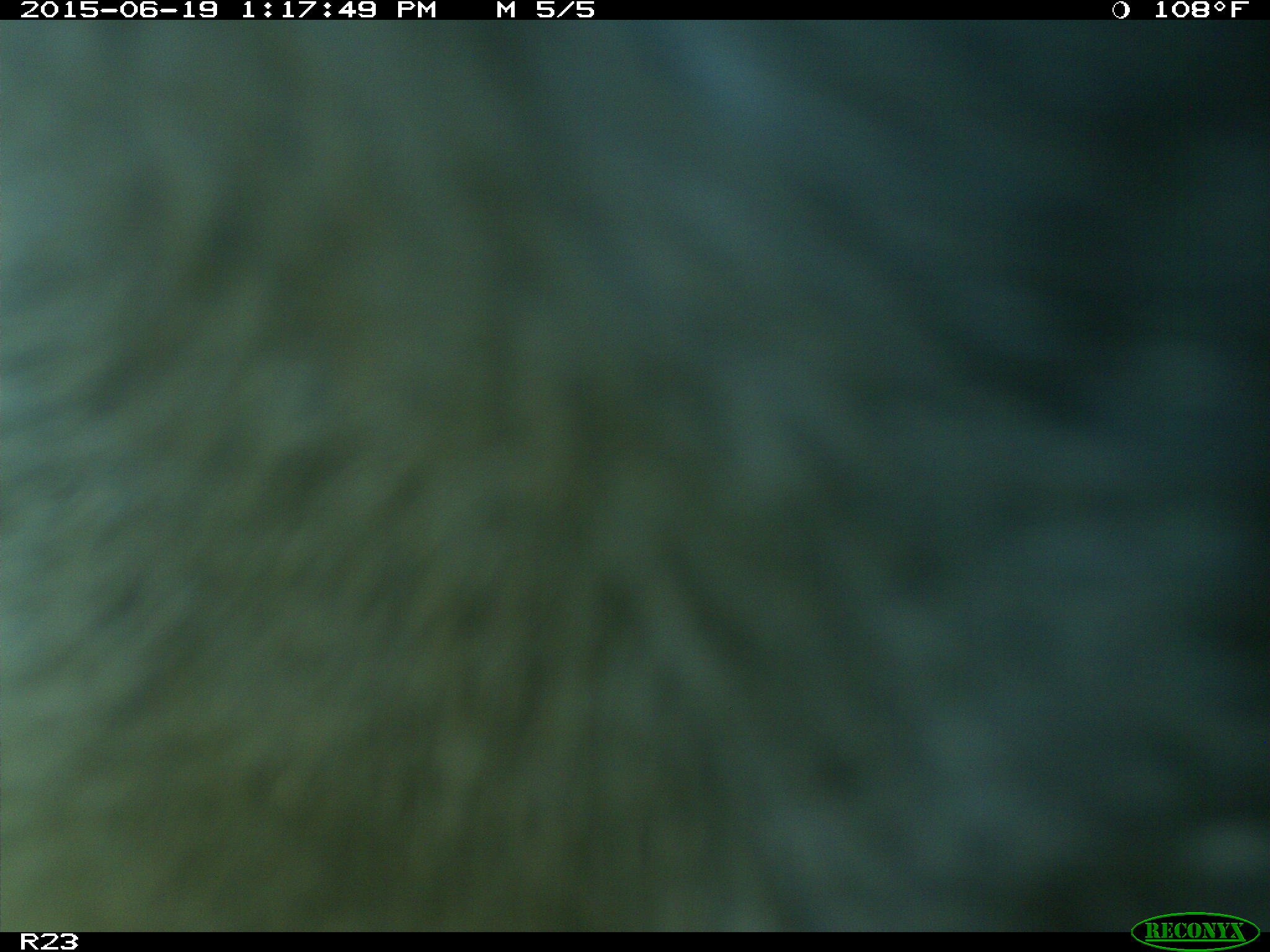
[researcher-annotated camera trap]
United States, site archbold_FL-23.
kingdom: Animalia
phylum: Chordata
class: Aves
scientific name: Aves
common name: birds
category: unidentified bird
Unidentified bird (birds) (Aves).